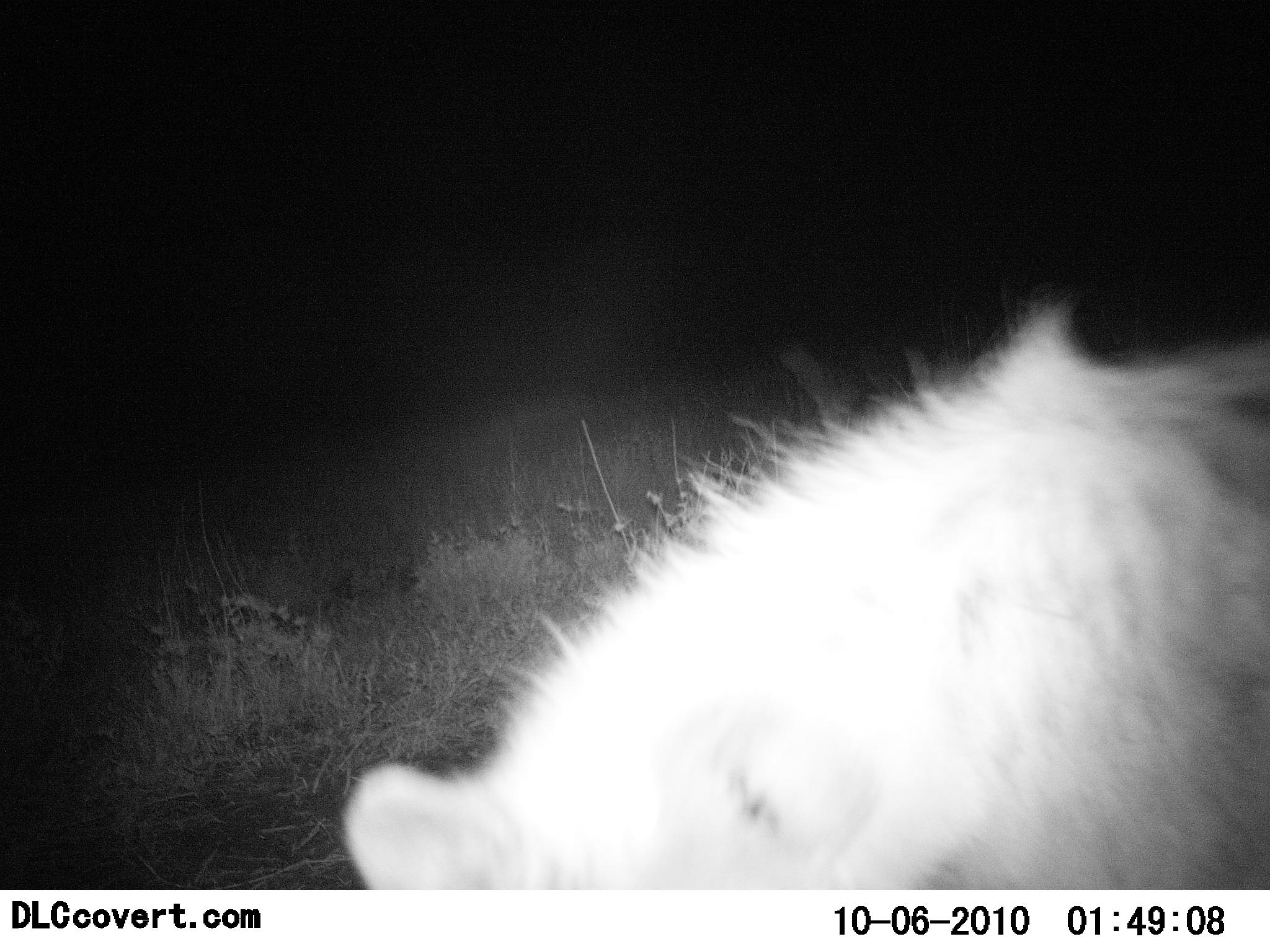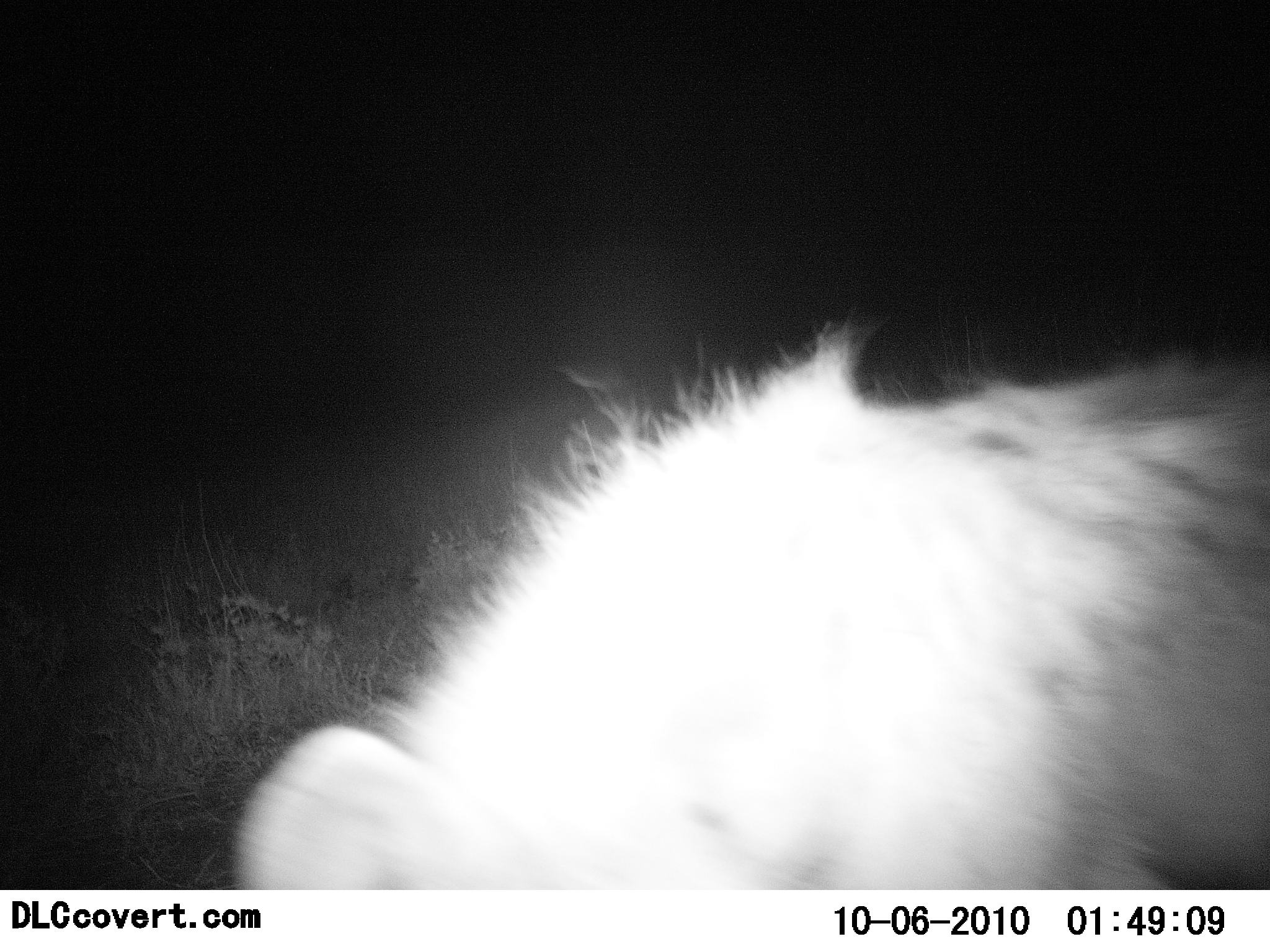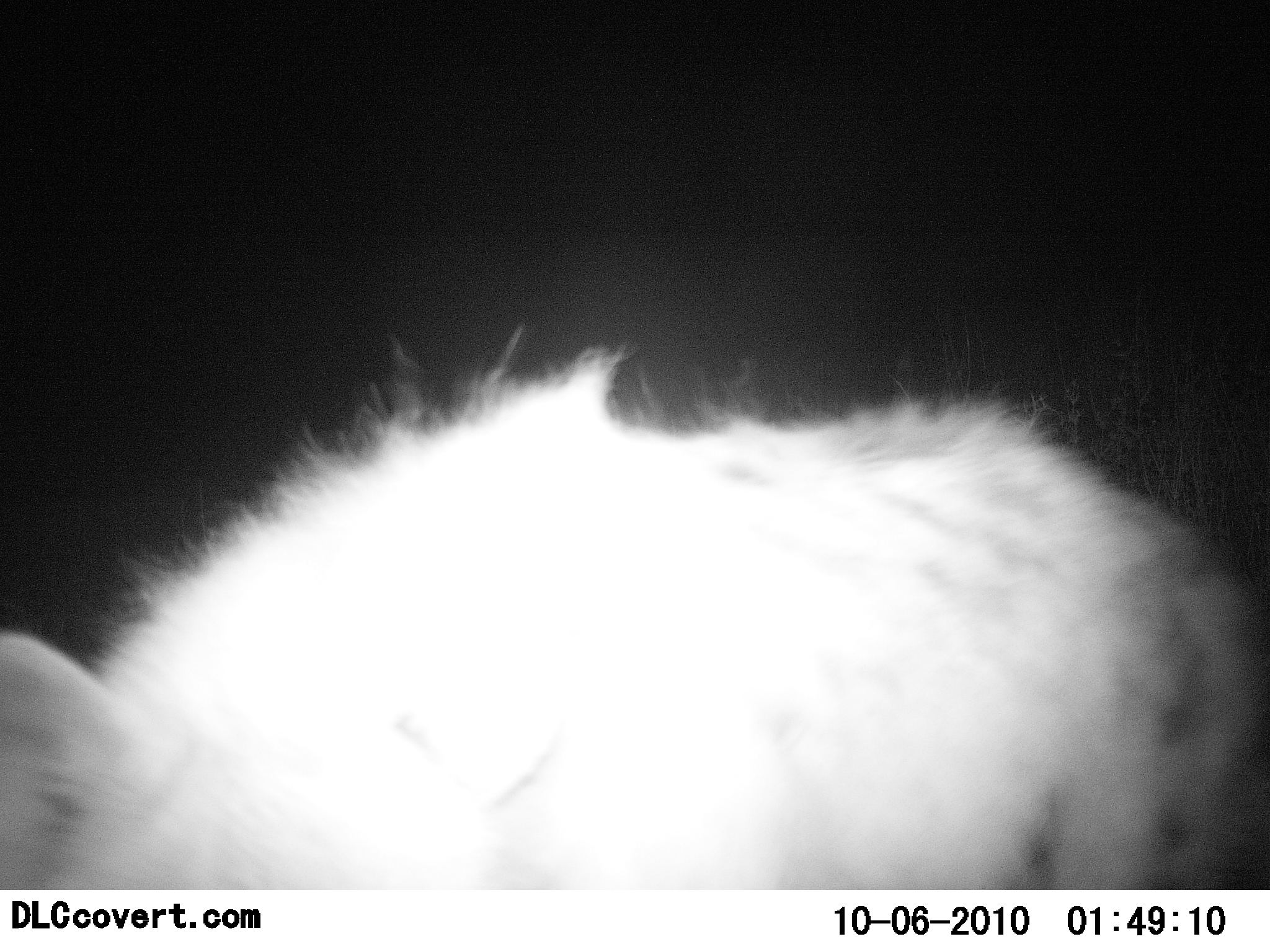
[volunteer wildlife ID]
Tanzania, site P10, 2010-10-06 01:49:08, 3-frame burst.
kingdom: Animalia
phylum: Chordata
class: Mammalia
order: Carnivora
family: Hyaenidae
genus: Crocuta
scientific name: Crocuta crocuta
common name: spotted hyena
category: hyenaspotted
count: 1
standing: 25%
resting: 0%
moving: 75%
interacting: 0%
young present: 0%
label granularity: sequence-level